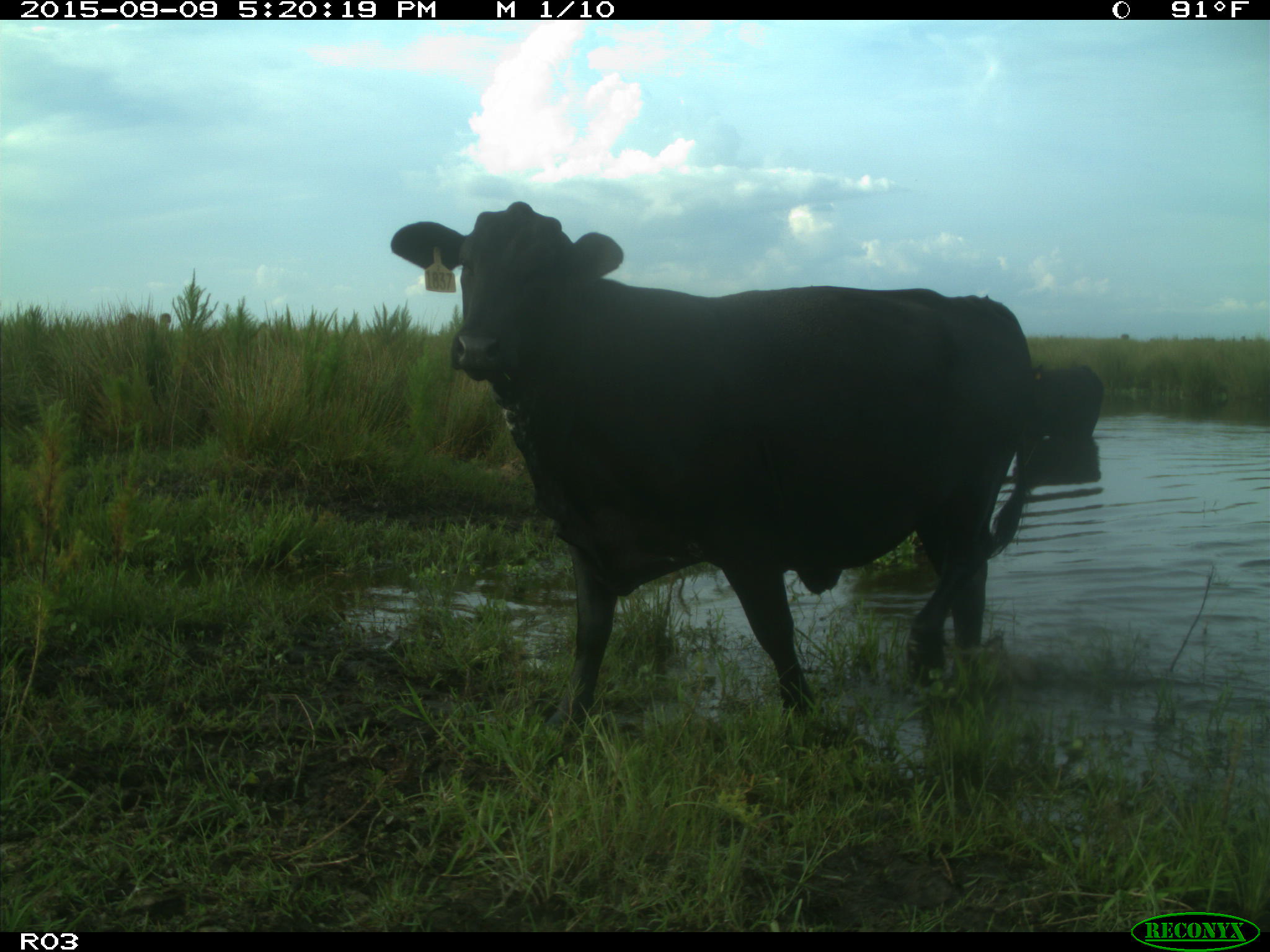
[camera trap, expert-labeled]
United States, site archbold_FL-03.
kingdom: Animalia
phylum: Chordata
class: Mammalia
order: Artiodactyla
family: Bovidae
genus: Bos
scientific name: Bos taurus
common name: domestic cow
Bos taurus (domestic cow).